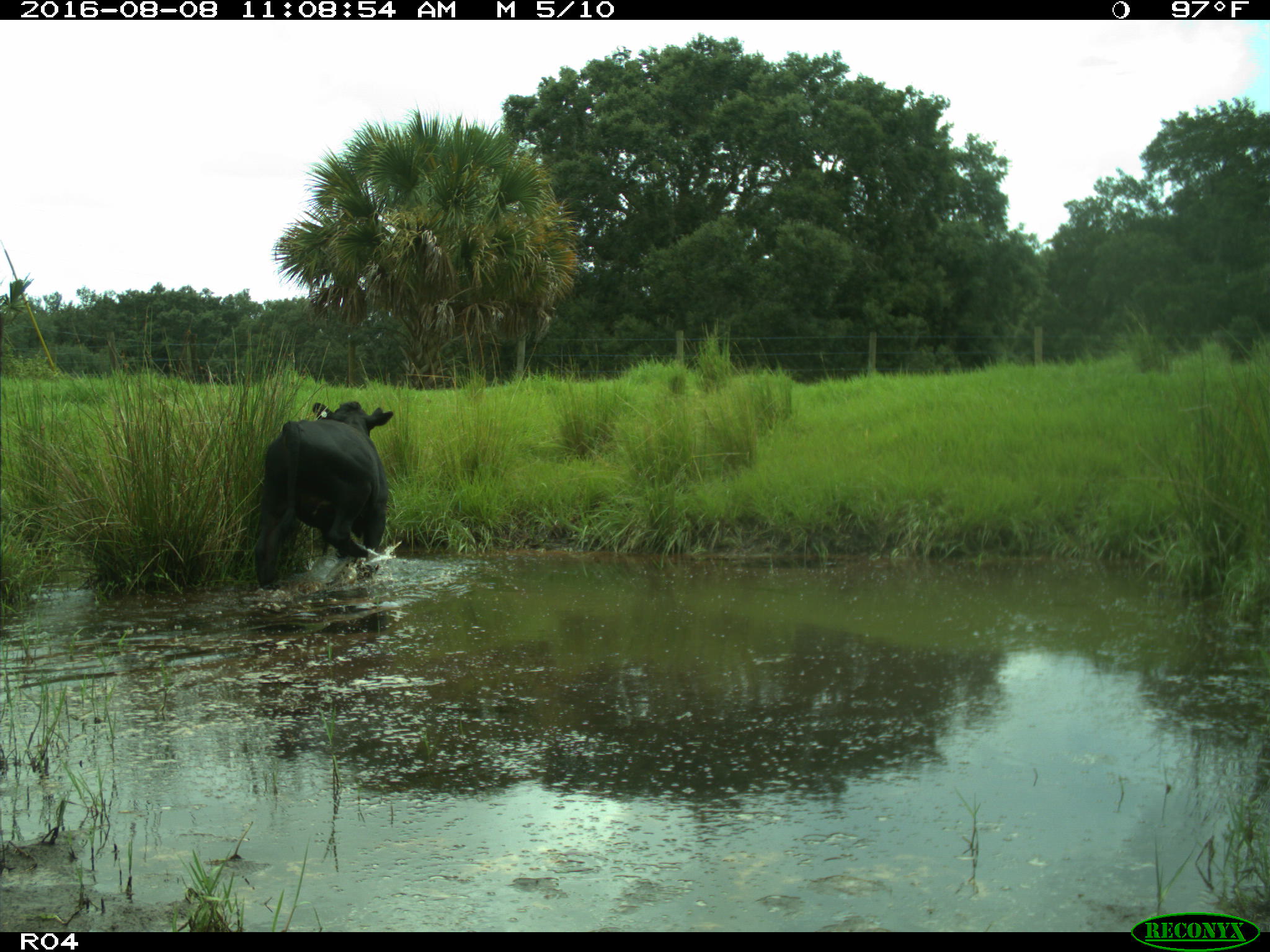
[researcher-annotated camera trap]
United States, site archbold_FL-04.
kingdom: Animalia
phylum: Chordata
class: Mammalia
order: Artiodactyla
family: Bovidae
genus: Bos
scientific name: Bos taurus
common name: domestic cow